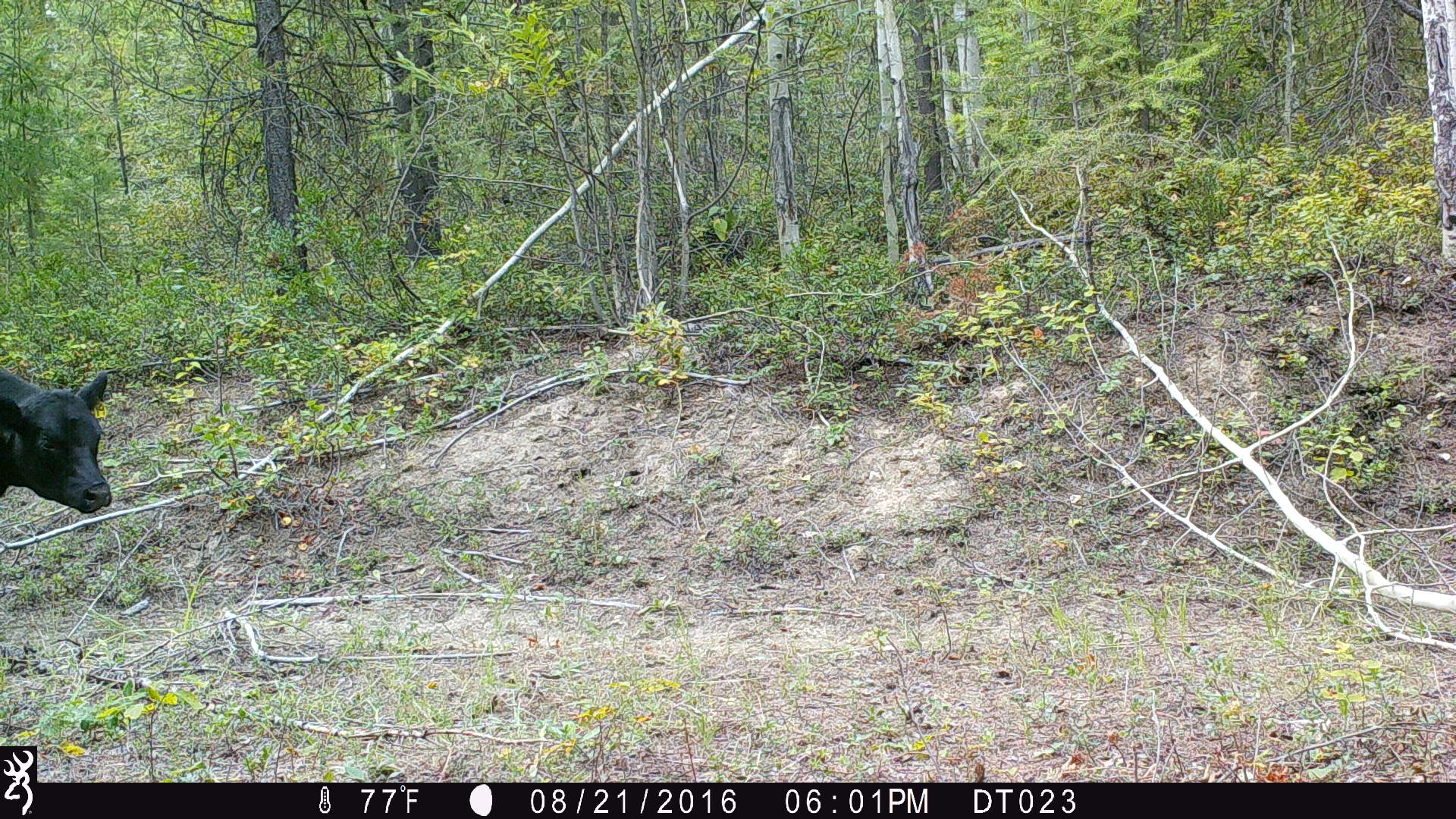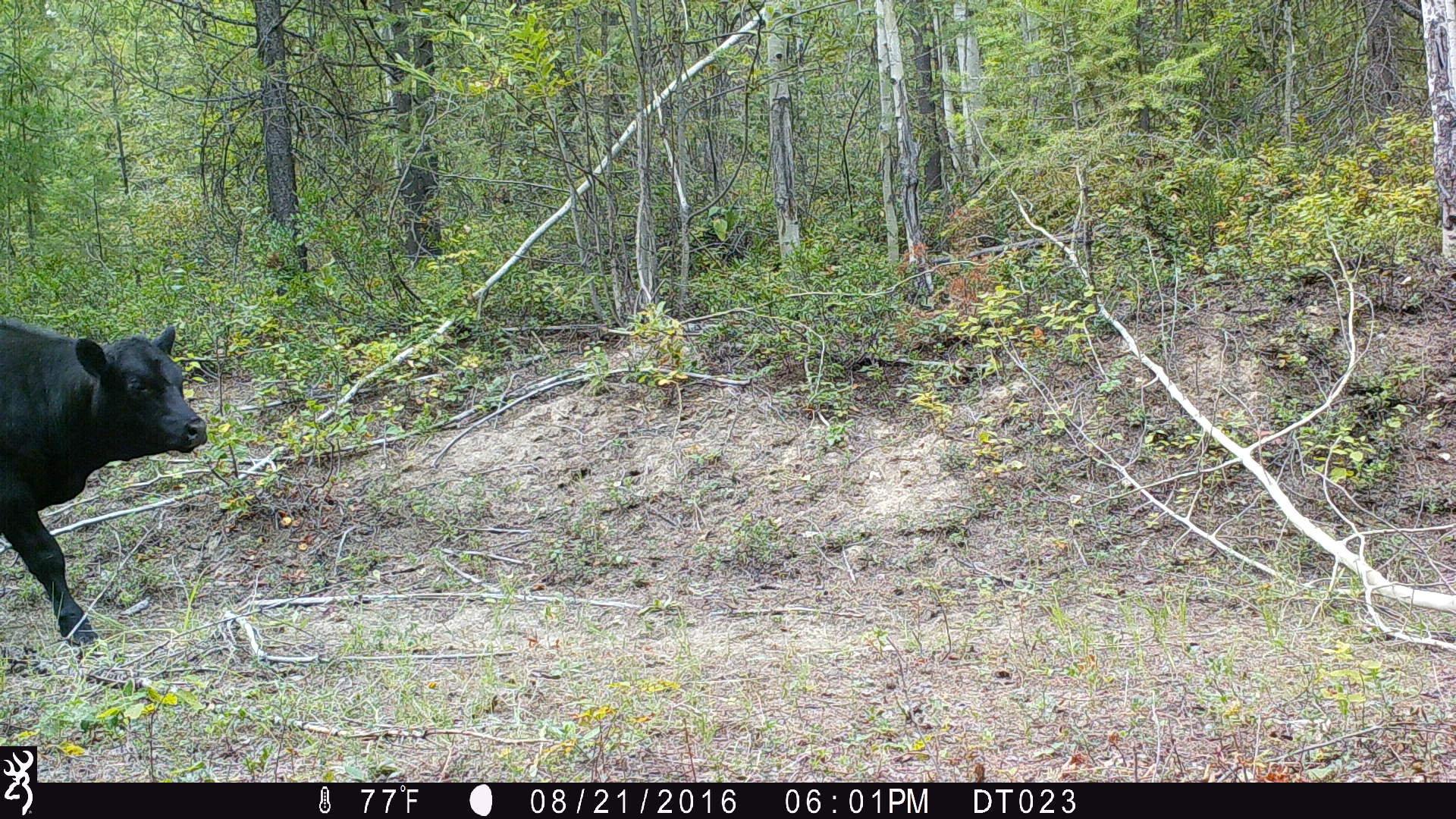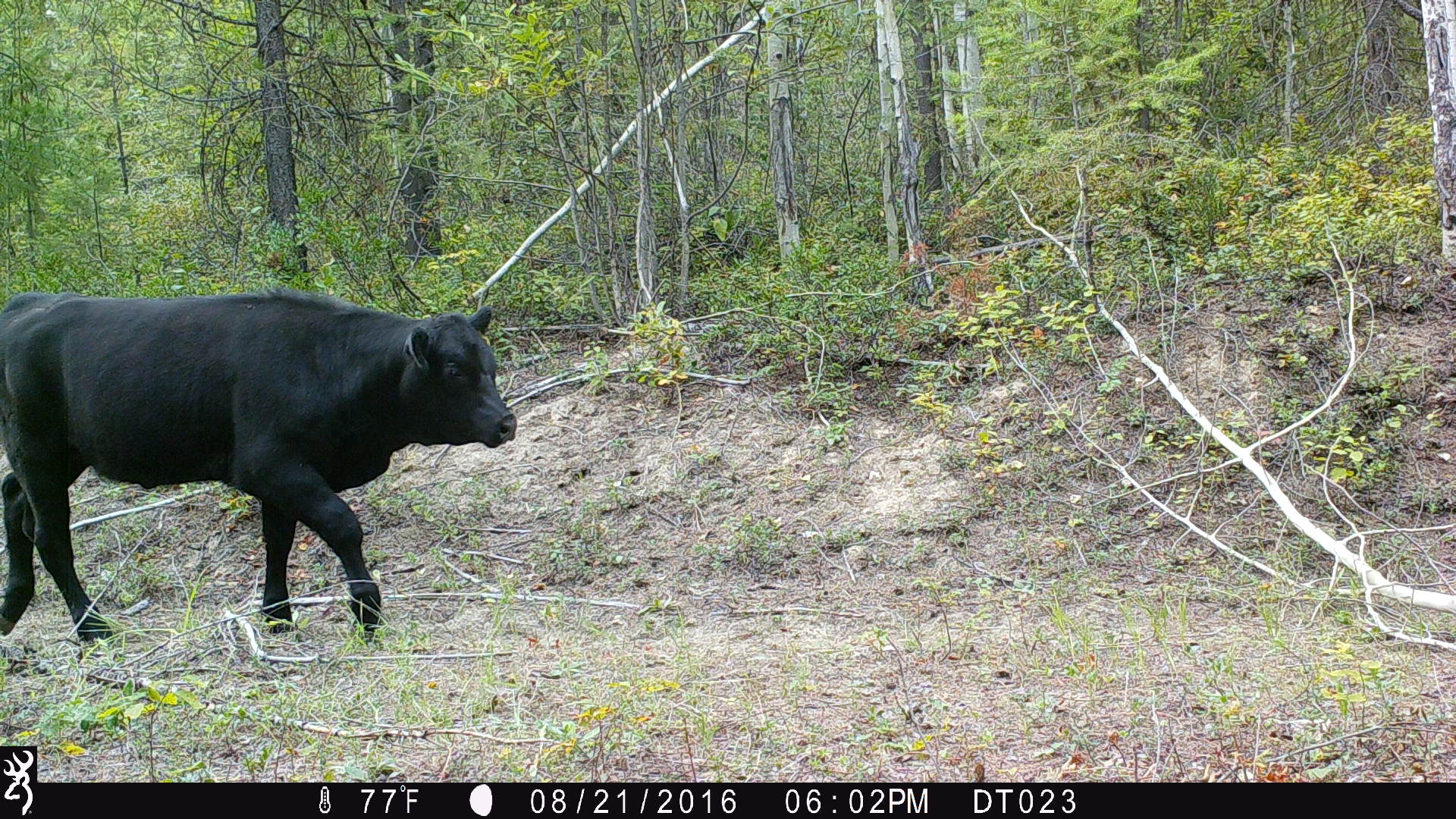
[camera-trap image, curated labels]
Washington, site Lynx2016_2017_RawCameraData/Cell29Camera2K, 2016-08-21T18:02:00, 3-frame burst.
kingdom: Animalia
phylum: Chordata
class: Mammalia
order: Artiodactyla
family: Bovidae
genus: Bos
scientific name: Bos taurus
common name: domestic cattle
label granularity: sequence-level